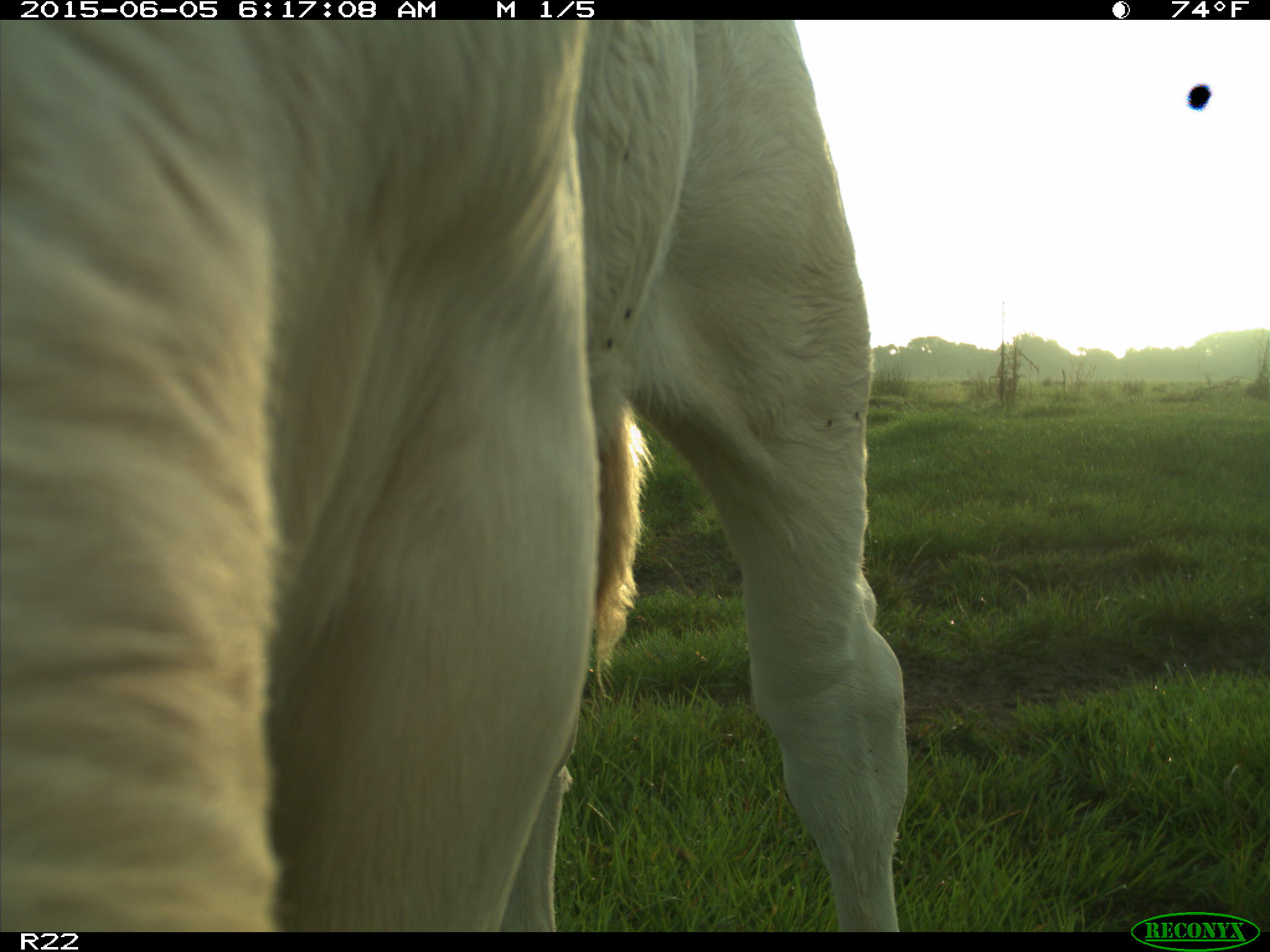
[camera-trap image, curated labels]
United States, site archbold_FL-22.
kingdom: Animalia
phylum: Chordata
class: Mammalia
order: Artiodactyla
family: Bovidae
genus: Bos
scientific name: Bos taurus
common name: domestic cow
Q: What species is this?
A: Bos taurus (domestic cow).